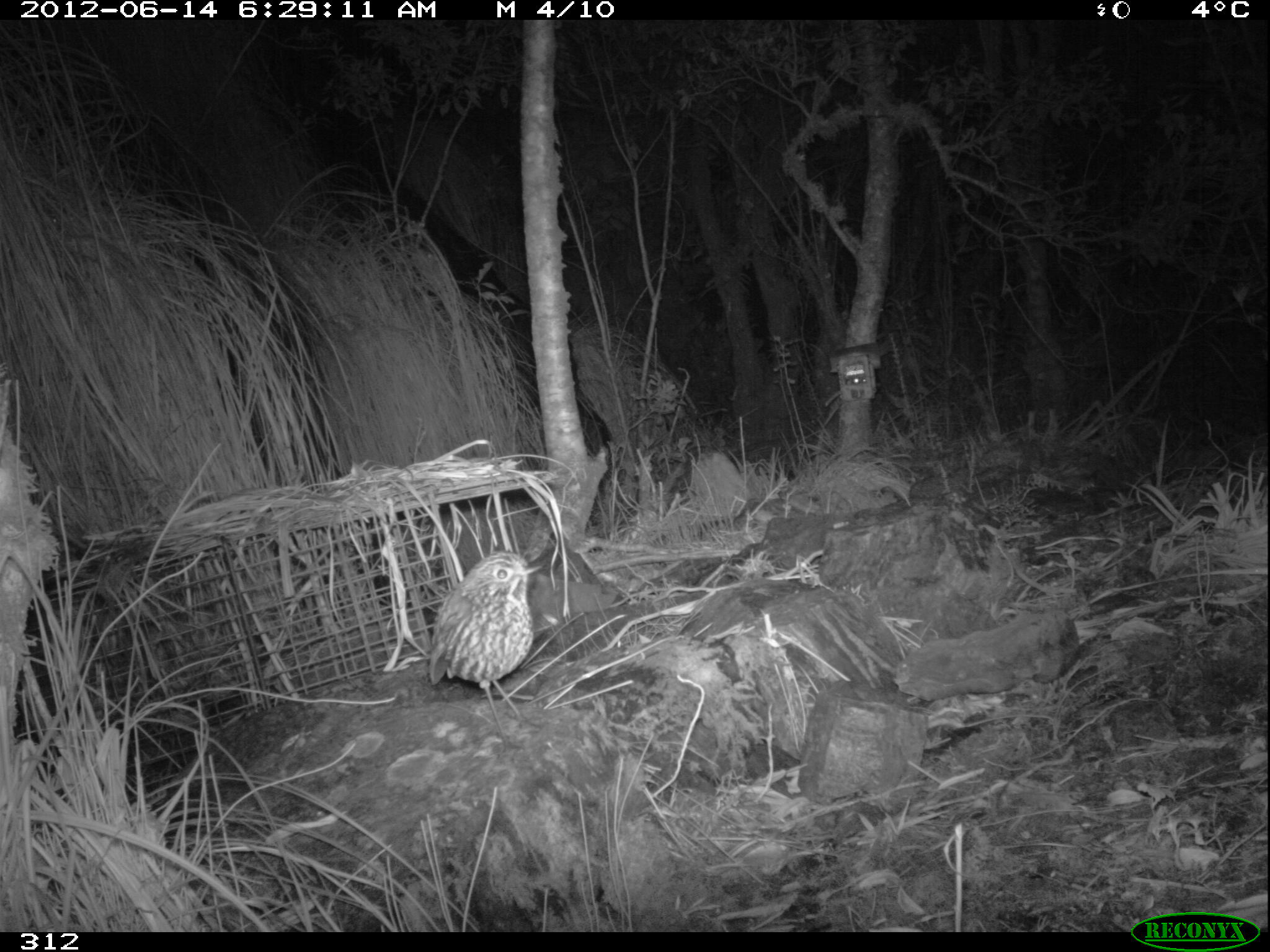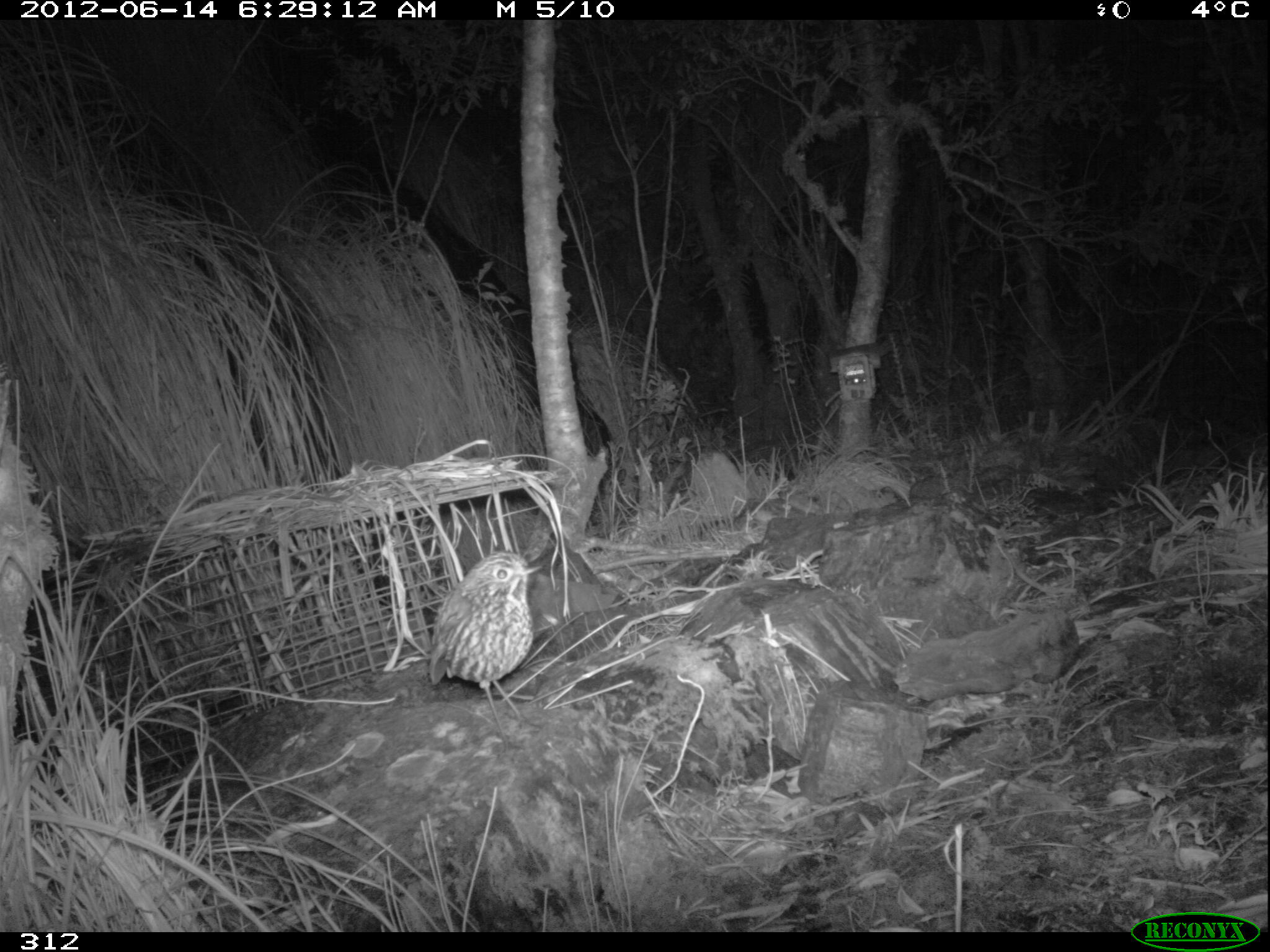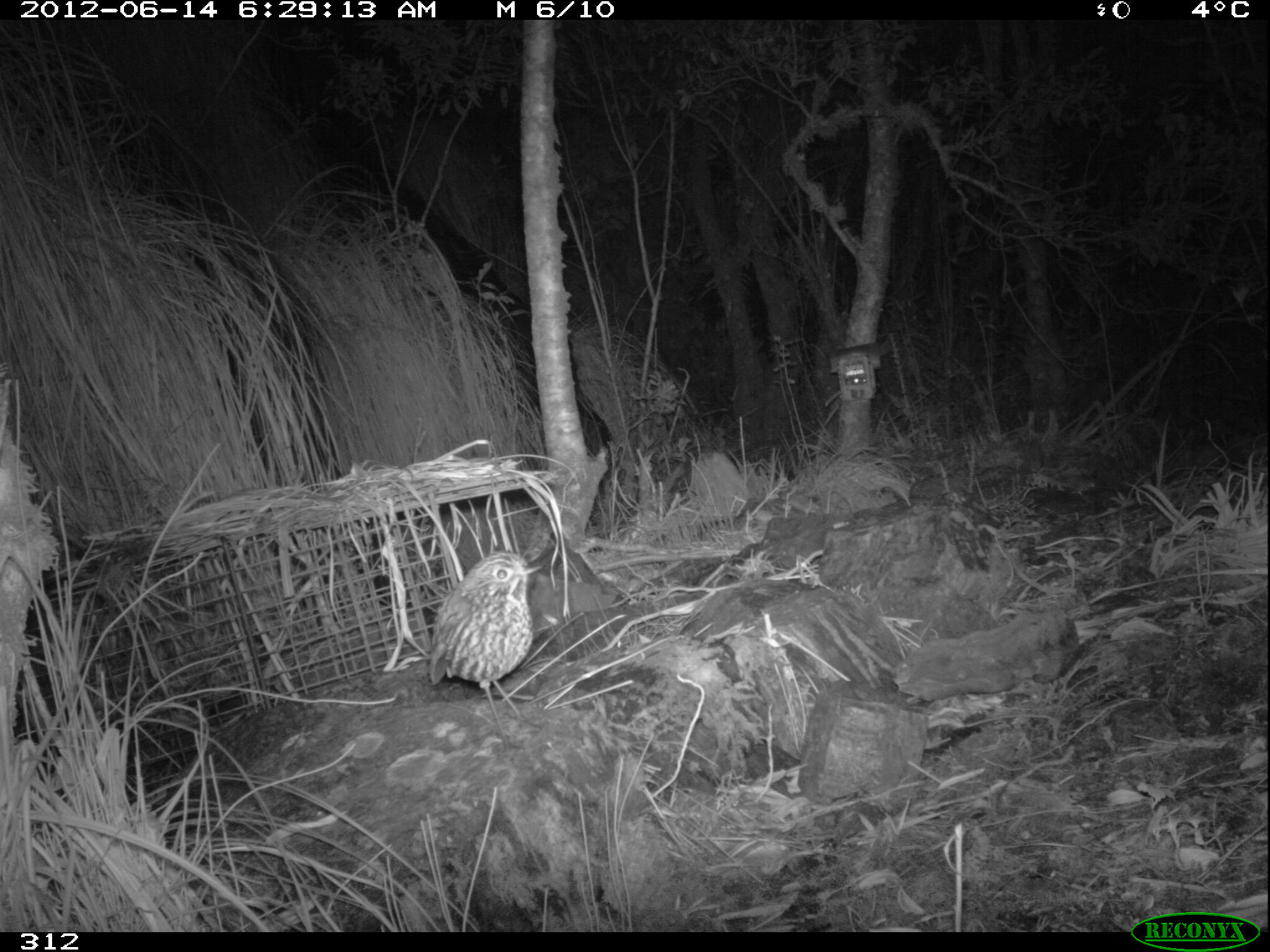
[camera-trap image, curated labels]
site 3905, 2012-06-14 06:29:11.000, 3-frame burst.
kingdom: Animalia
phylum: Chordata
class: Aves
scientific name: Aves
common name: bird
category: unknown bird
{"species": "unknown bird (bird) (Aves)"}